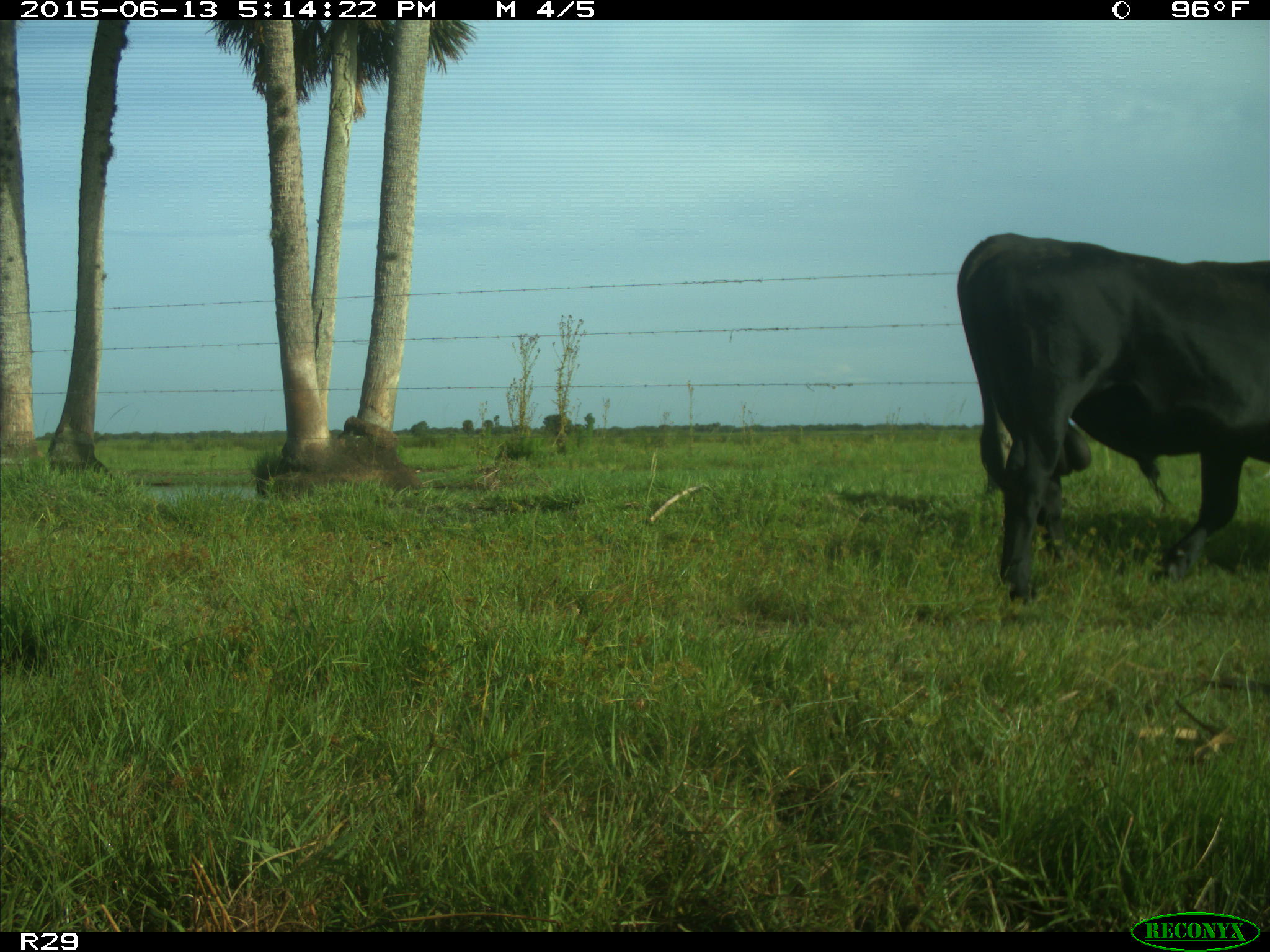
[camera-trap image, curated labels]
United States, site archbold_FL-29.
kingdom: Animalia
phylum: Chordata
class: Mammalia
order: Artiodactyla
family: Bovidae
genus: Bos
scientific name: Bos taurus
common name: domestic cow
Bos taurus (domestic cow).